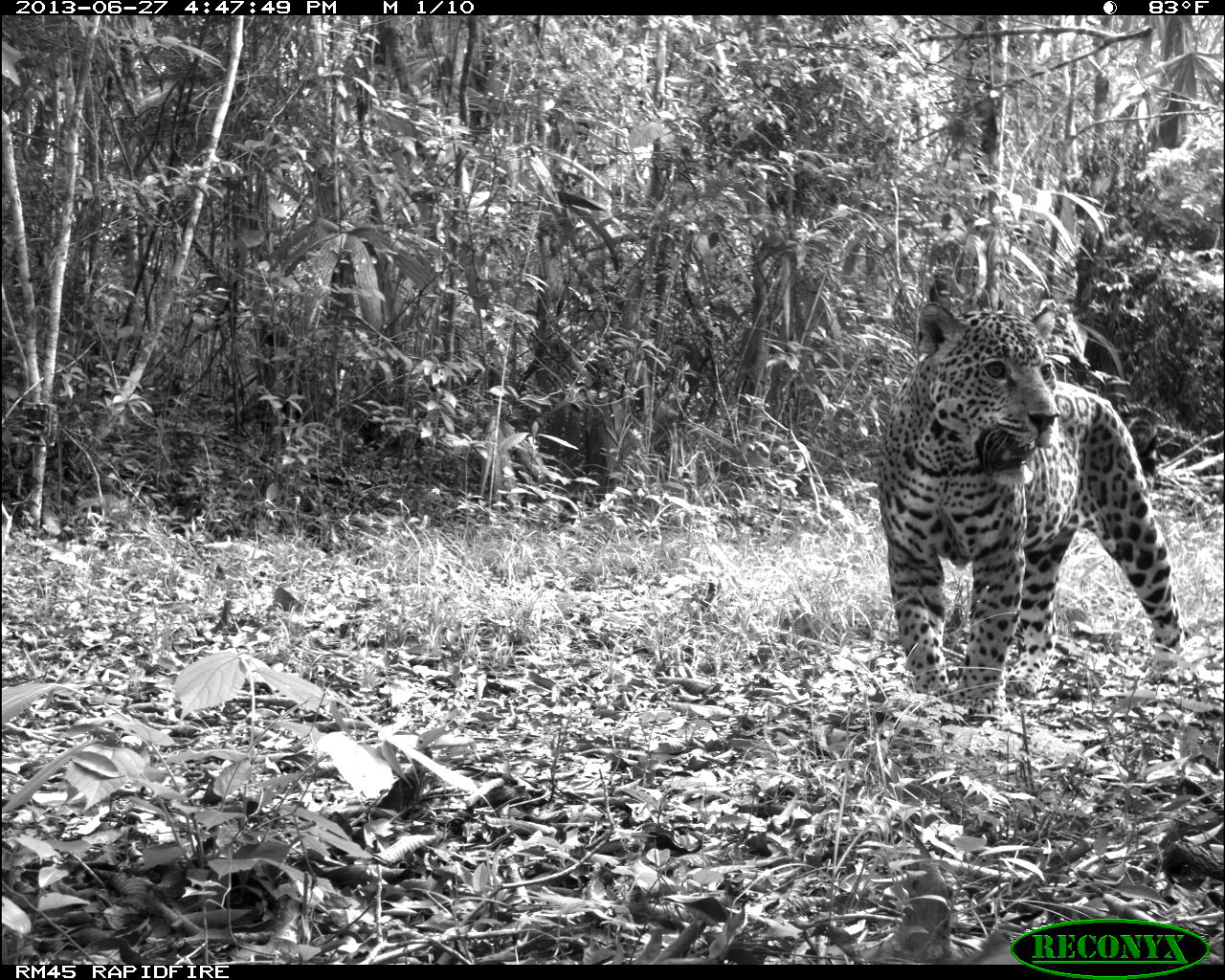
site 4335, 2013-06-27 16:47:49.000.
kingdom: Animalia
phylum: Chordata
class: Mammalia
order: Carnivora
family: Felidae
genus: Panthera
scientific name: Panthera onca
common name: jaguar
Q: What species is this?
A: Panthera onca (jaguar).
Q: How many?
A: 1.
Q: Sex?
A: Male.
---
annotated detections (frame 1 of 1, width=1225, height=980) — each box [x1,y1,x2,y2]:
panthera onca: [873,298,1183,716]